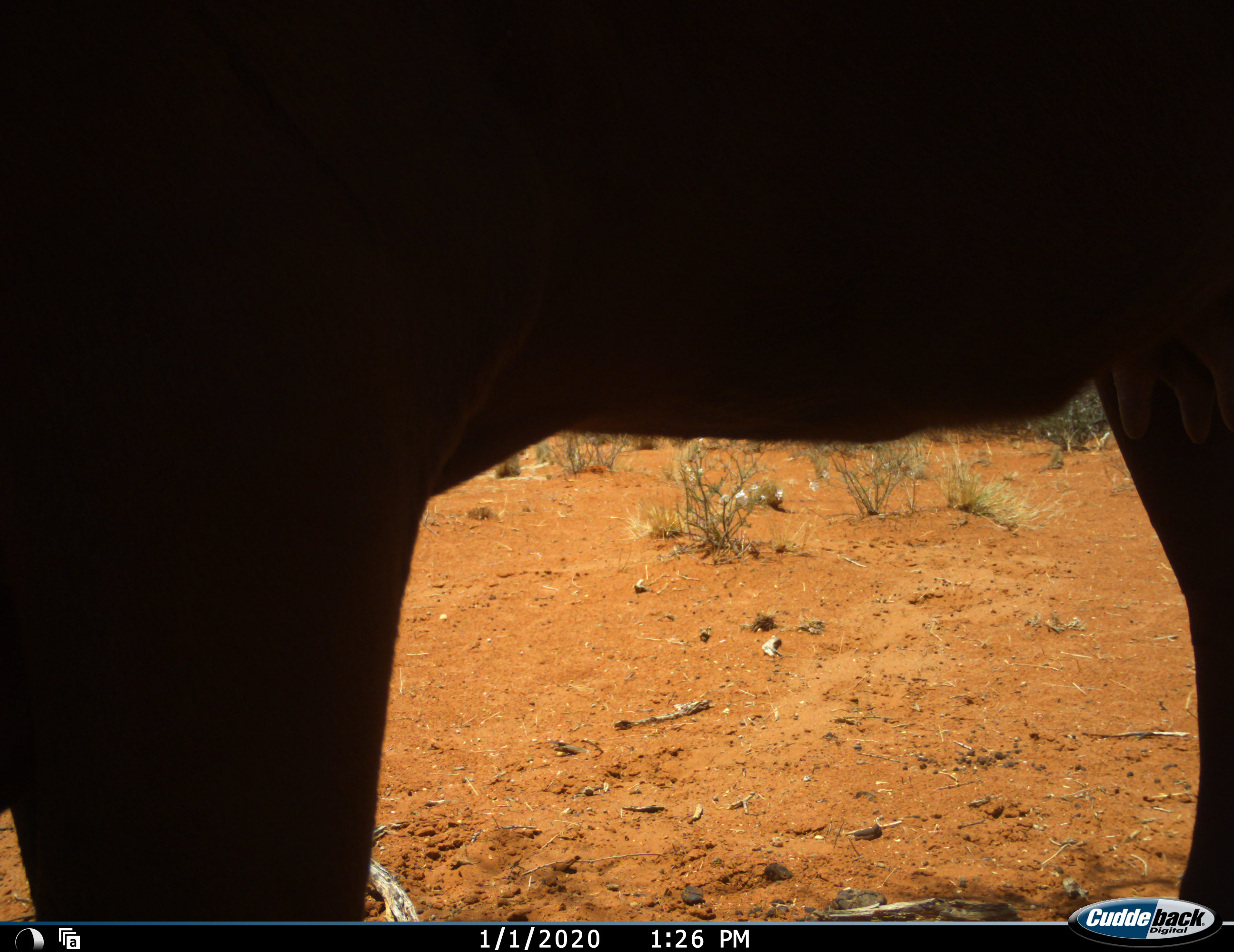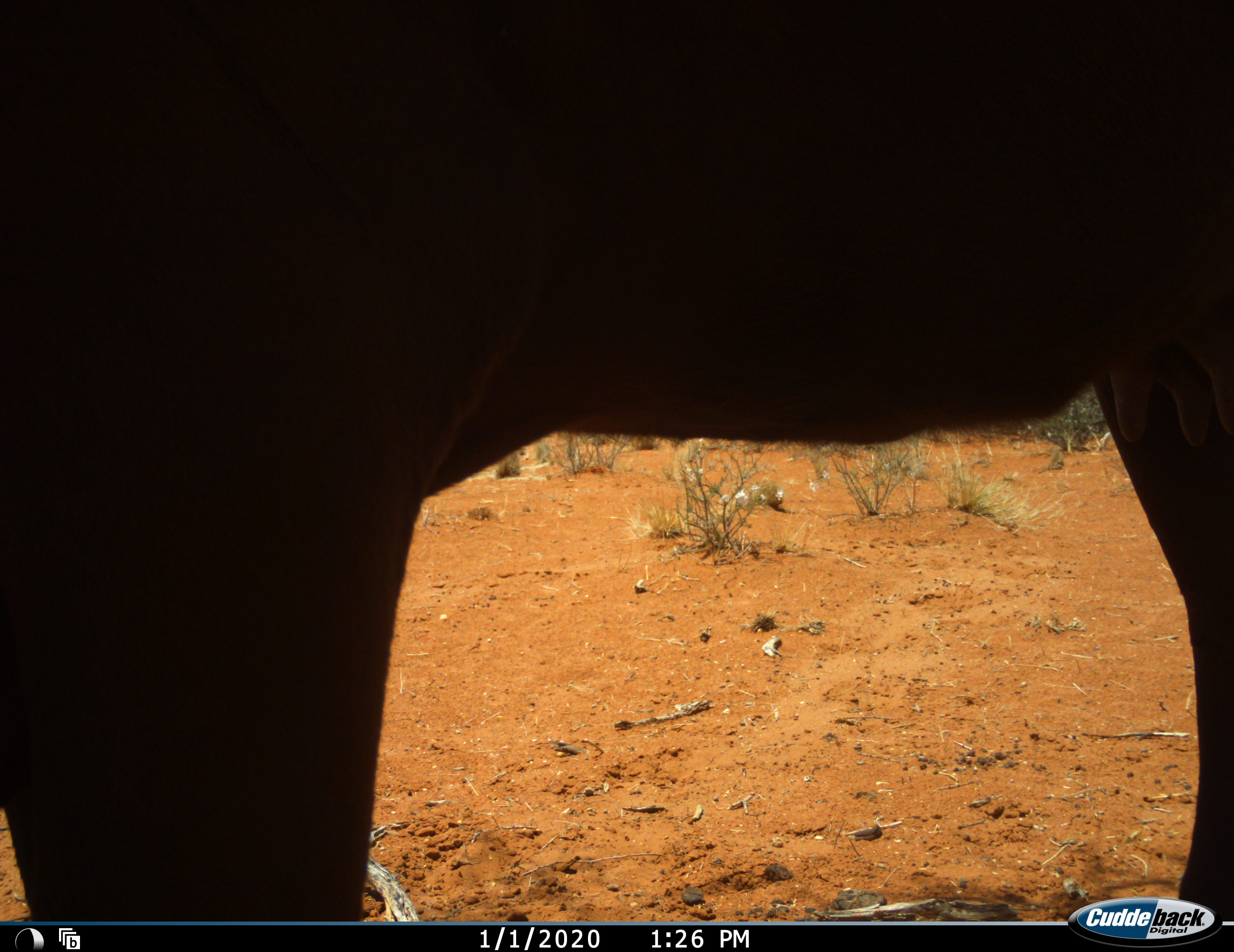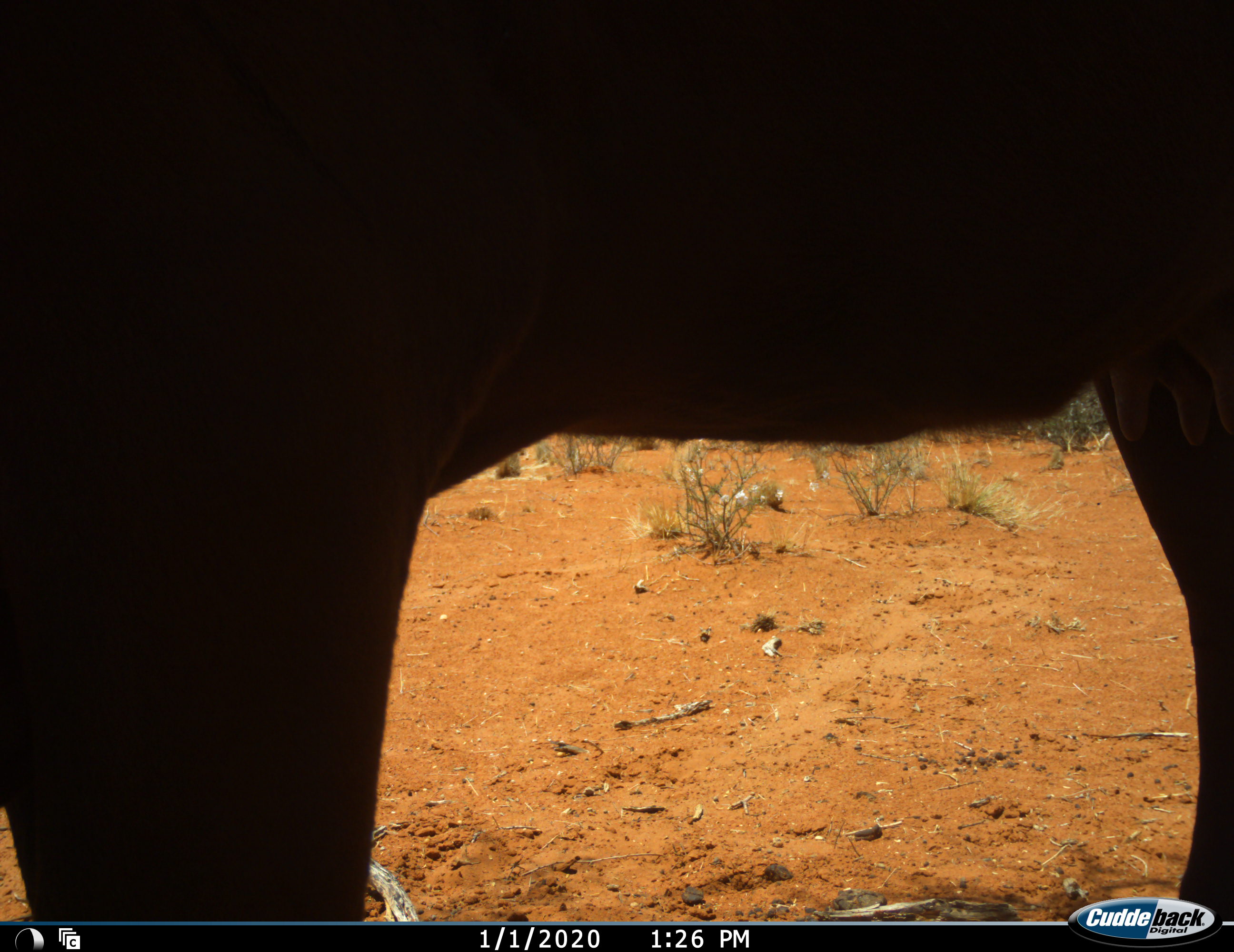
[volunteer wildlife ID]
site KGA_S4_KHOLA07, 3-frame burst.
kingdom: Animalia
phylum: Chordata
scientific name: Vertebrata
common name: domestic animal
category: domesticanimal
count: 1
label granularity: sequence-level